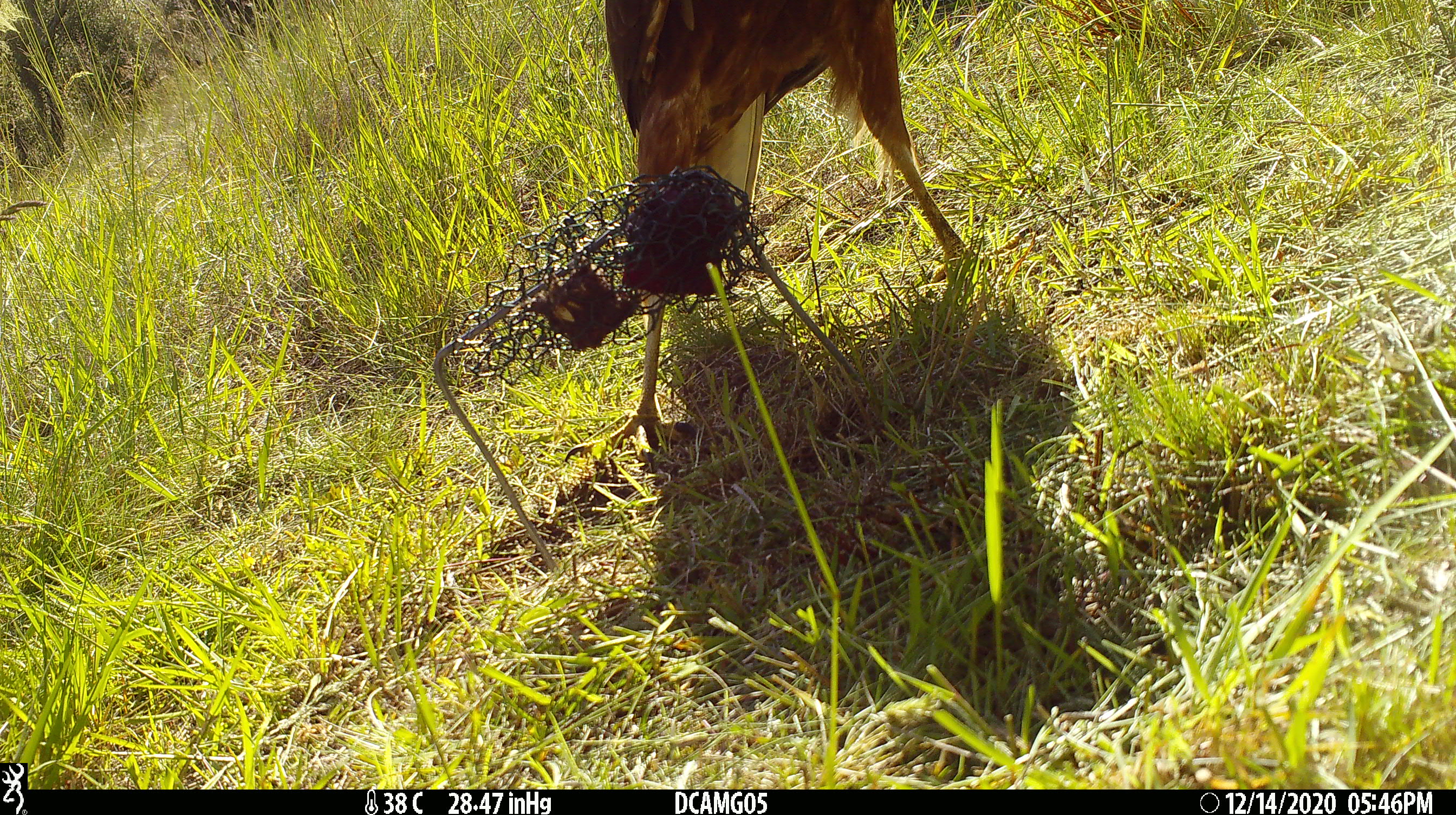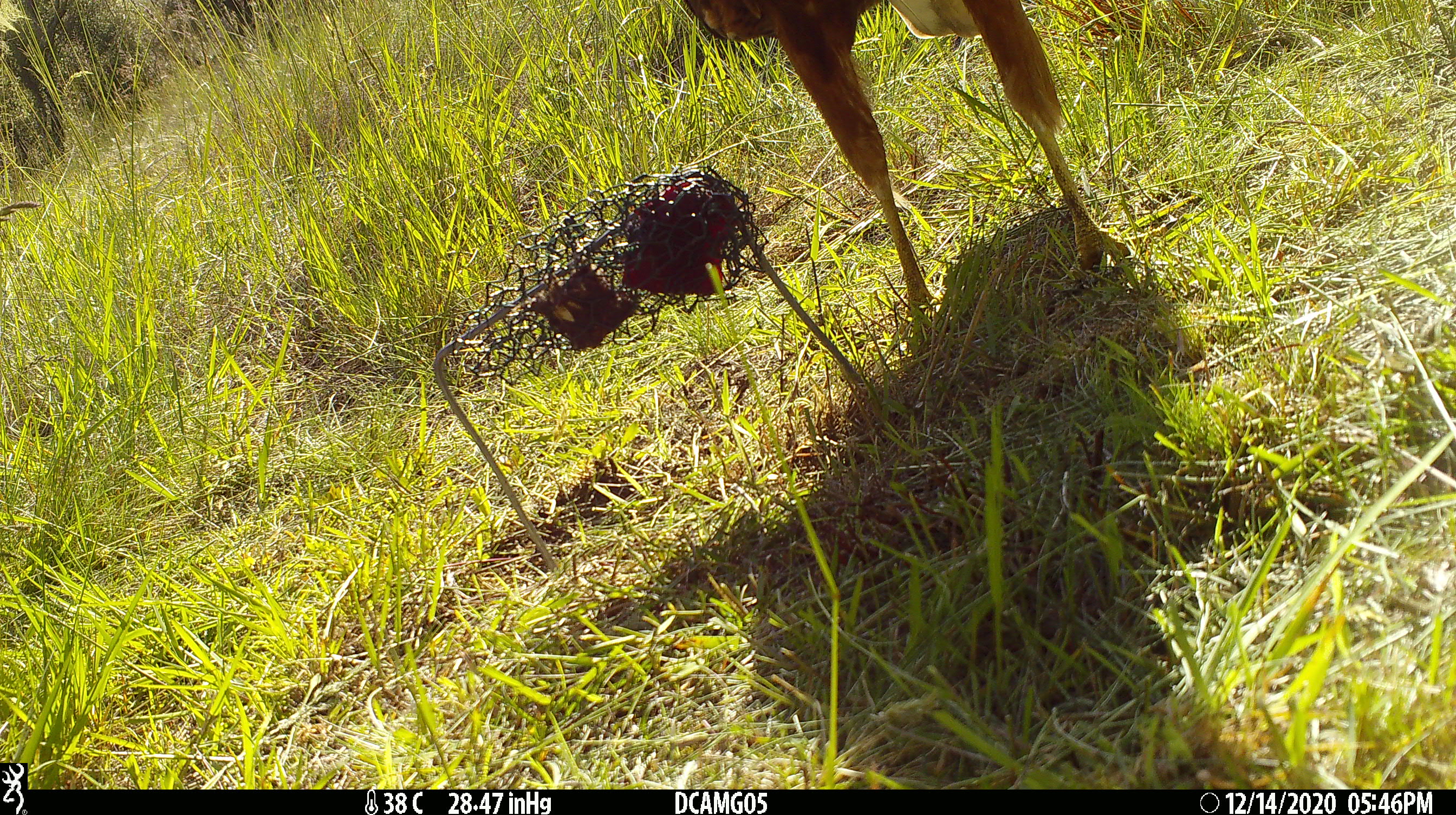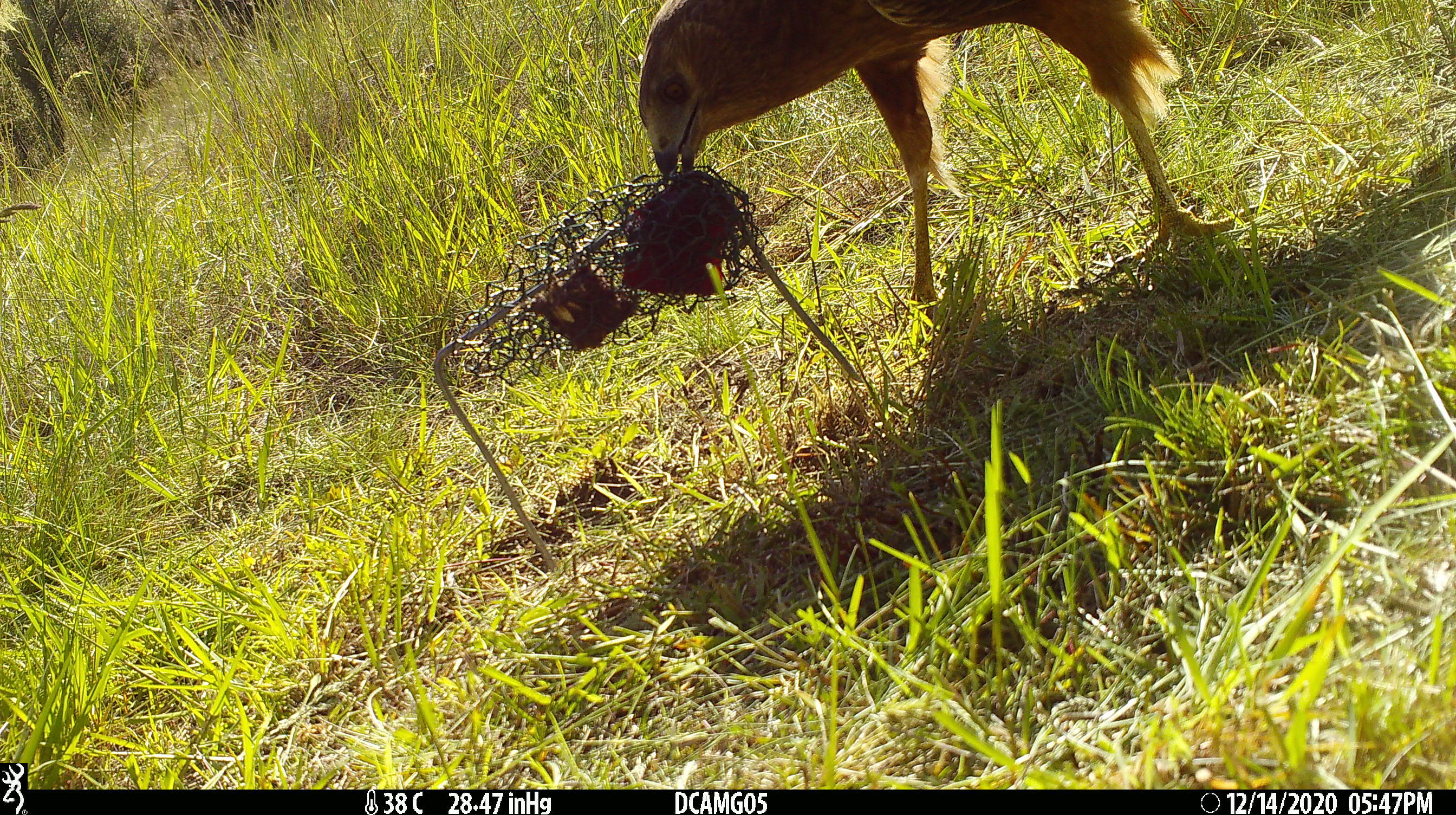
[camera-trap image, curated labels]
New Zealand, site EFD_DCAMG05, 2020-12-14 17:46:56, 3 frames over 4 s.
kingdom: Animalia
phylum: Chordata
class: Aves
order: Accipitriformes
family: Accipitridae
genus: Circus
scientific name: Circus approximans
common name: swamp harrier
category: harrier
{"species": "harrier (swamp harrier) (Circus approximans)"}